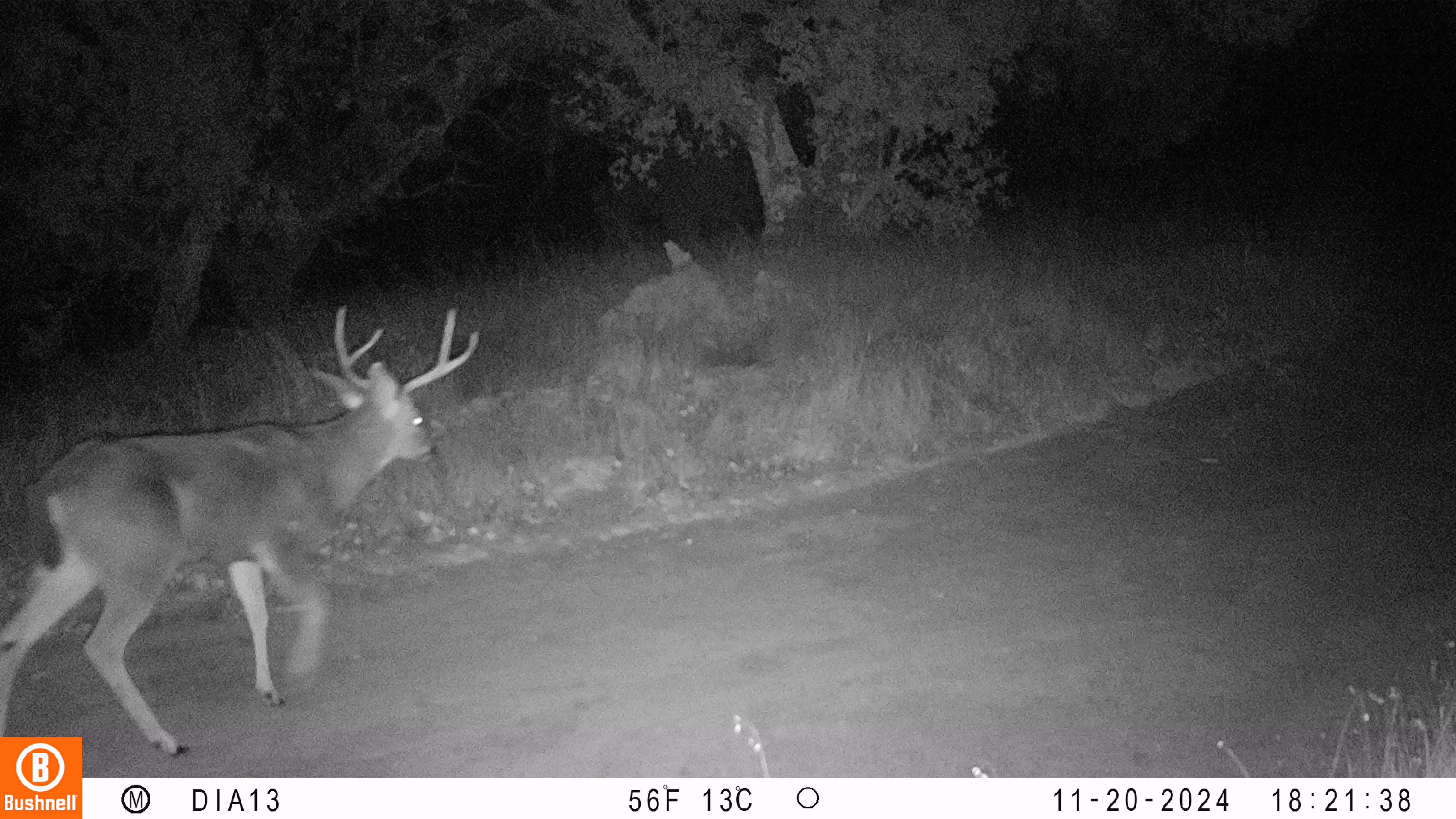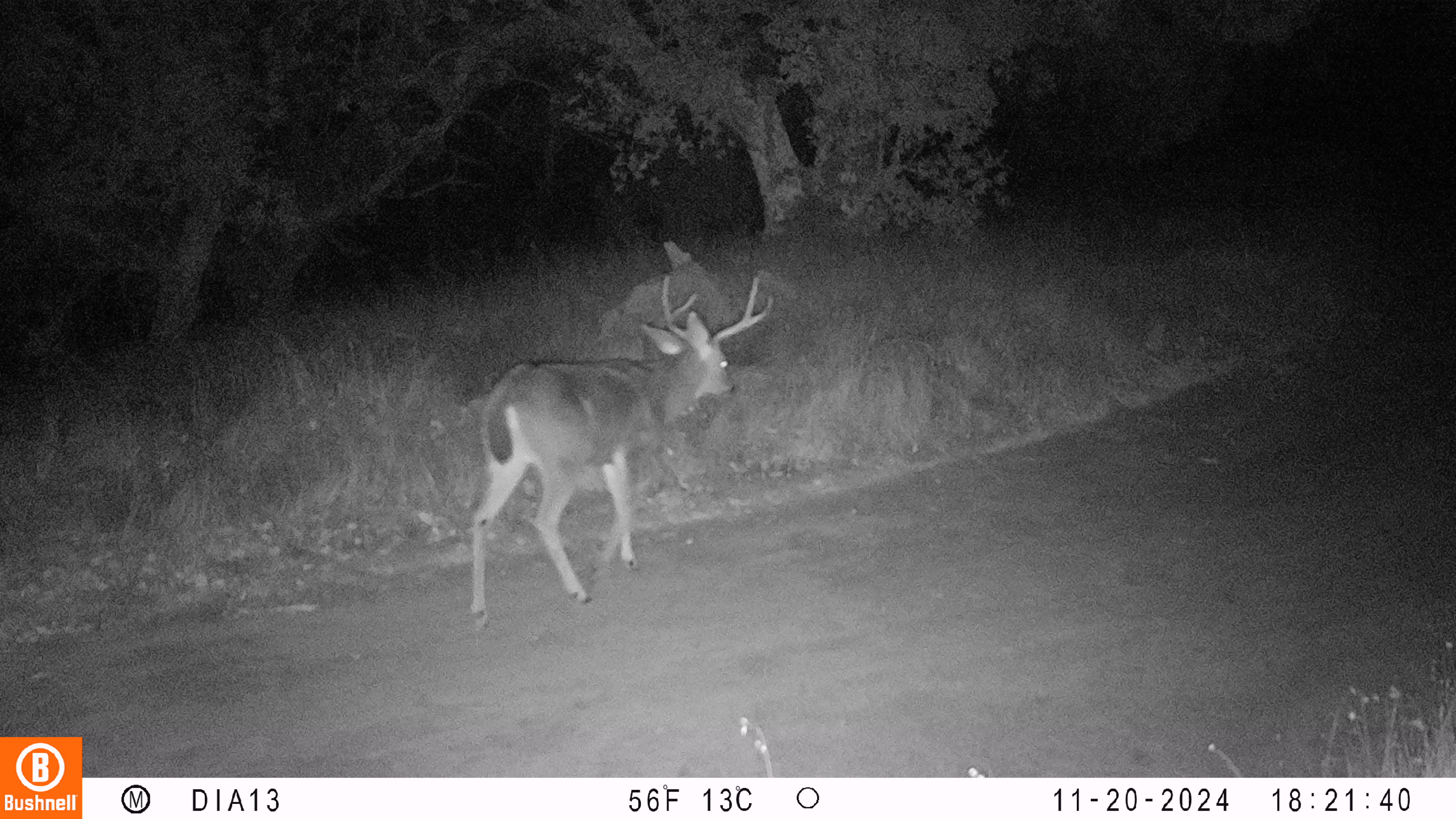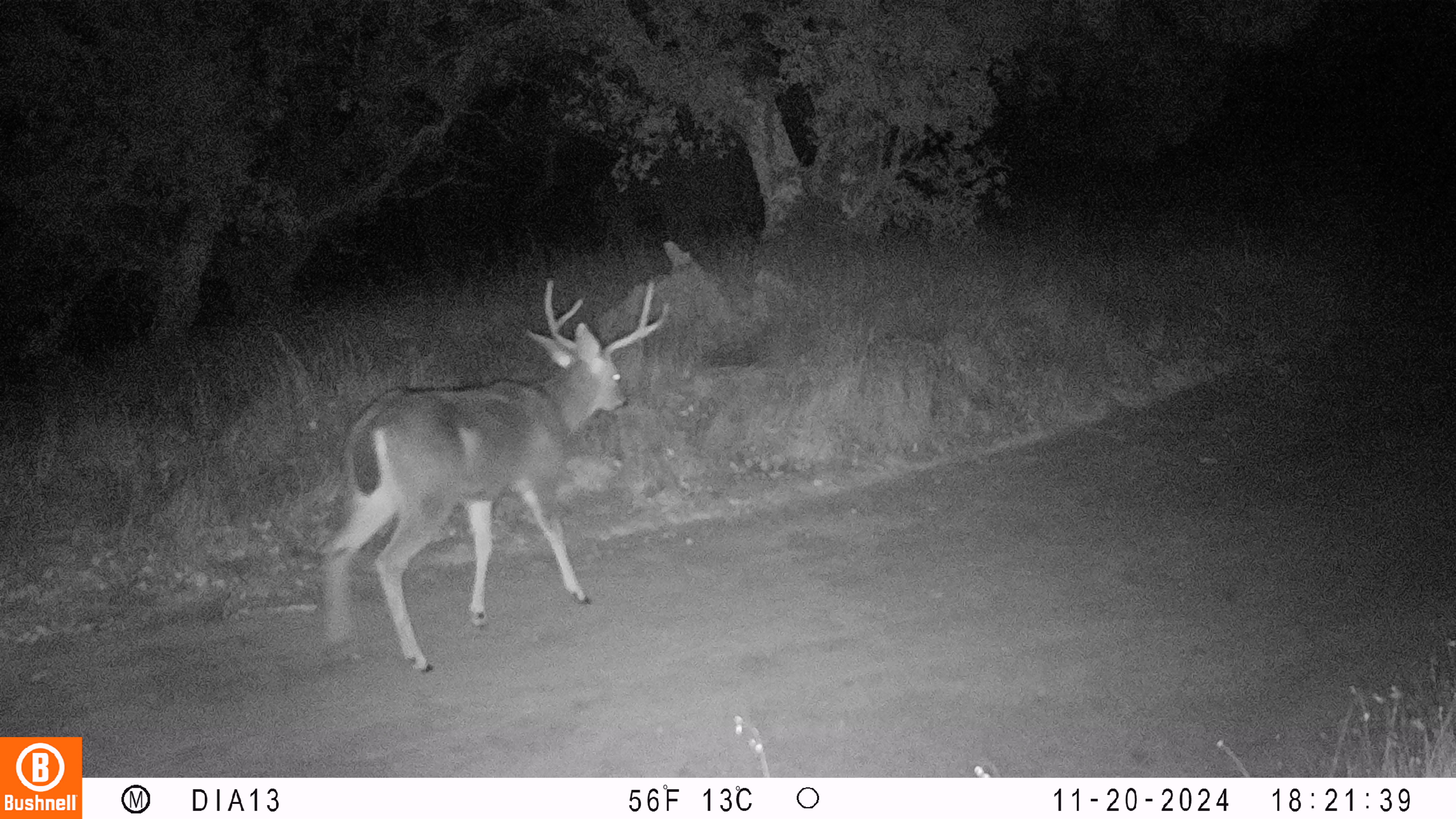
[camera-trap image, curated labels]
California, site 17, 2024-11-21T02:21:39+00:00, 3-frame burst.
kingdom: Animalia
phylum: Chordata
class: Mammalia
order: Artiodactyla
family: Cervidae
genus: Odocoileus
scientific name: Odocoileus hemionus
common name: mule deer